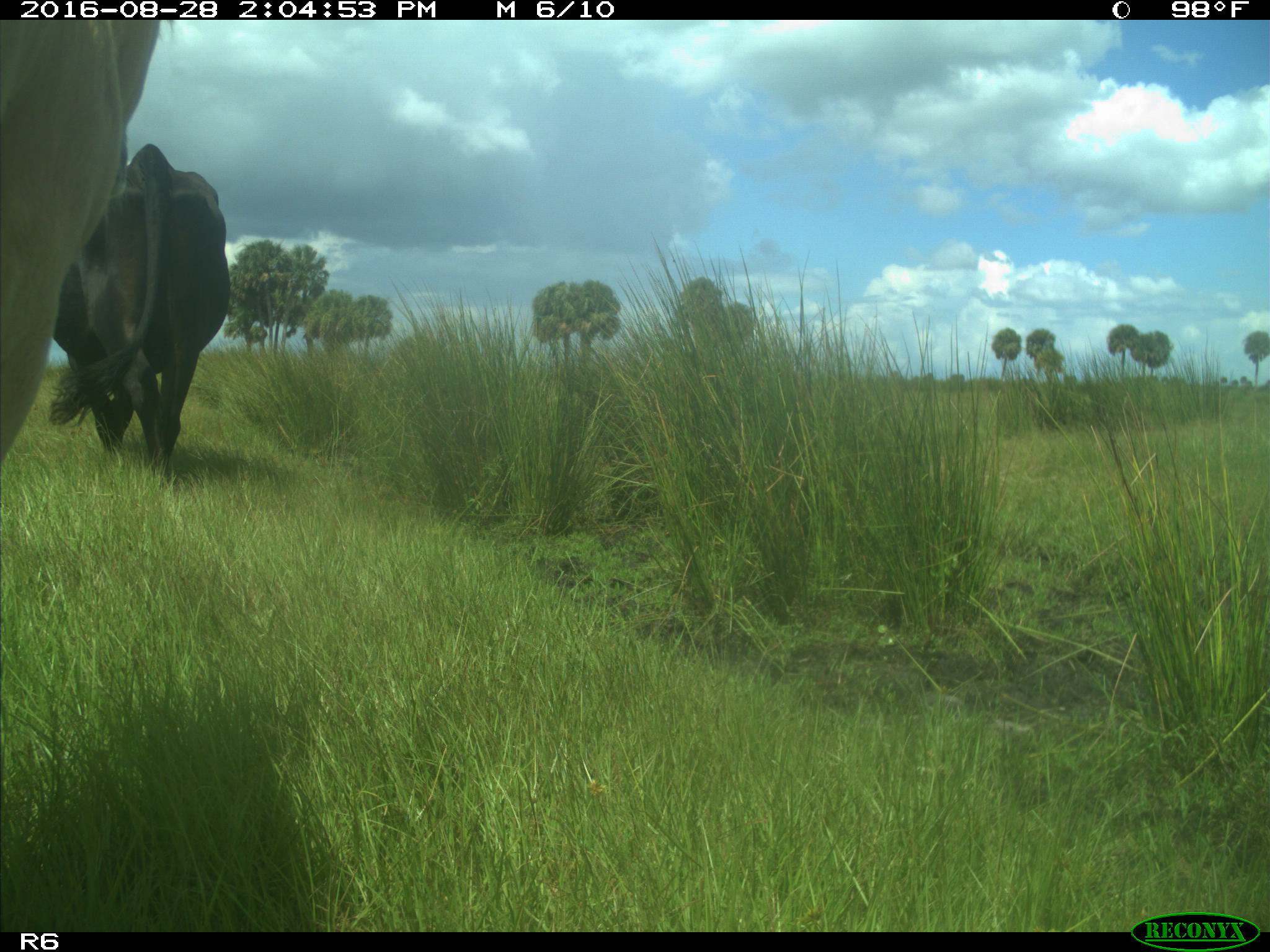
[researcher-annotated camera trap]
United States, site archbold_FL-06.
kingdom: Animalia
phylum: Chordata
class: Mammalia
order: Artiodactyla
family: Bovidae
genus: Bos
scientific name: Bos taurus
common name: domestic cow